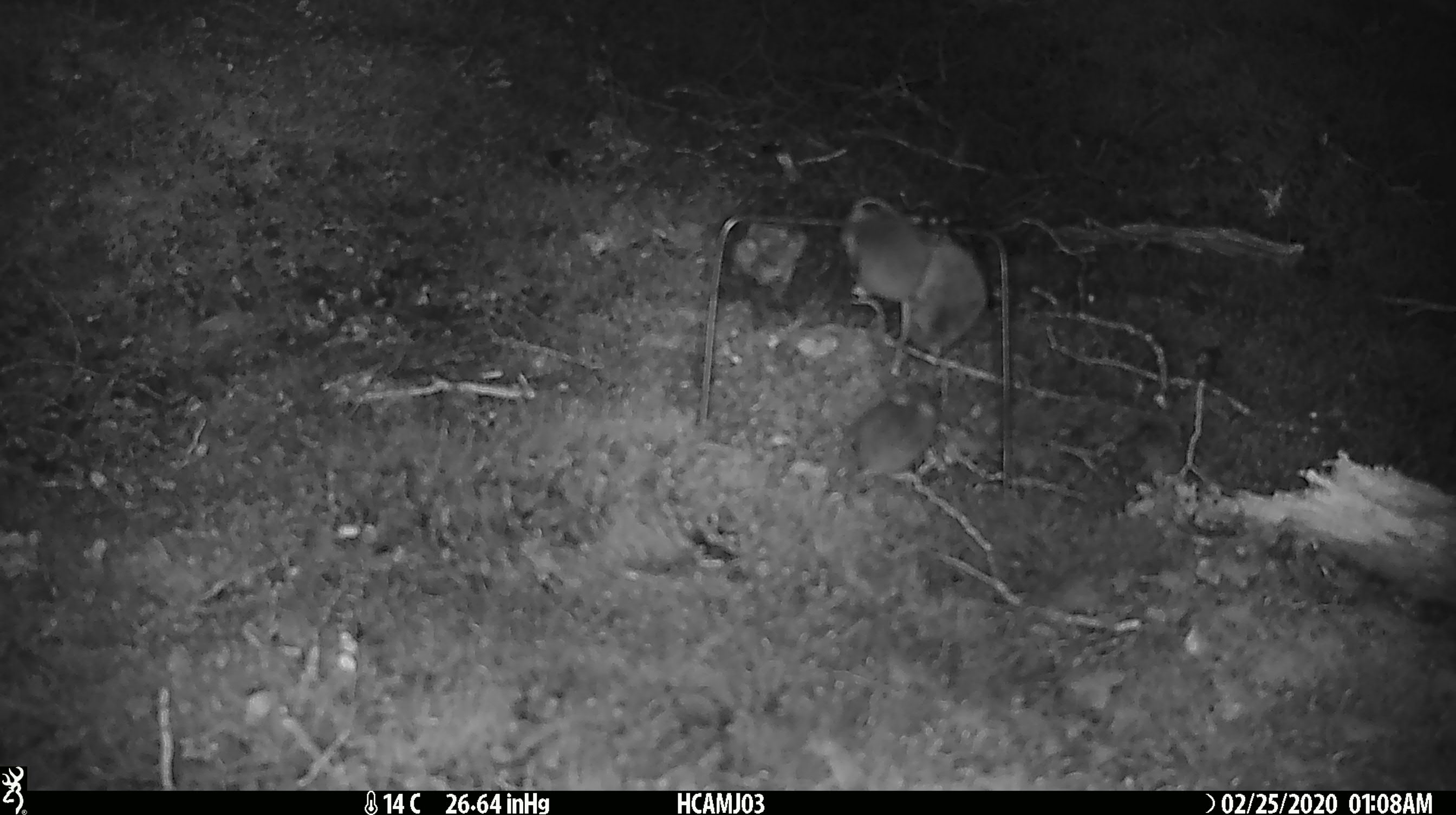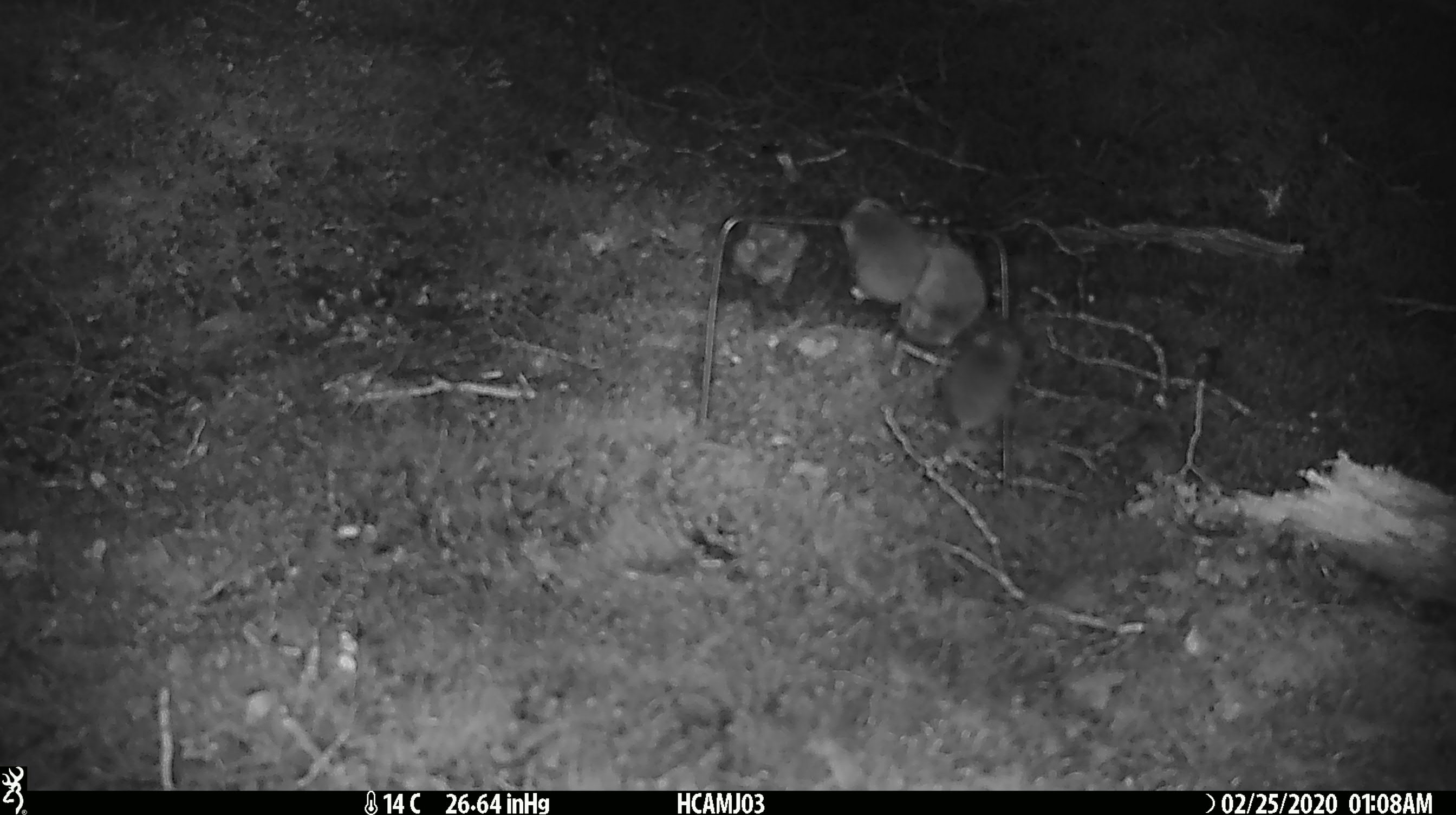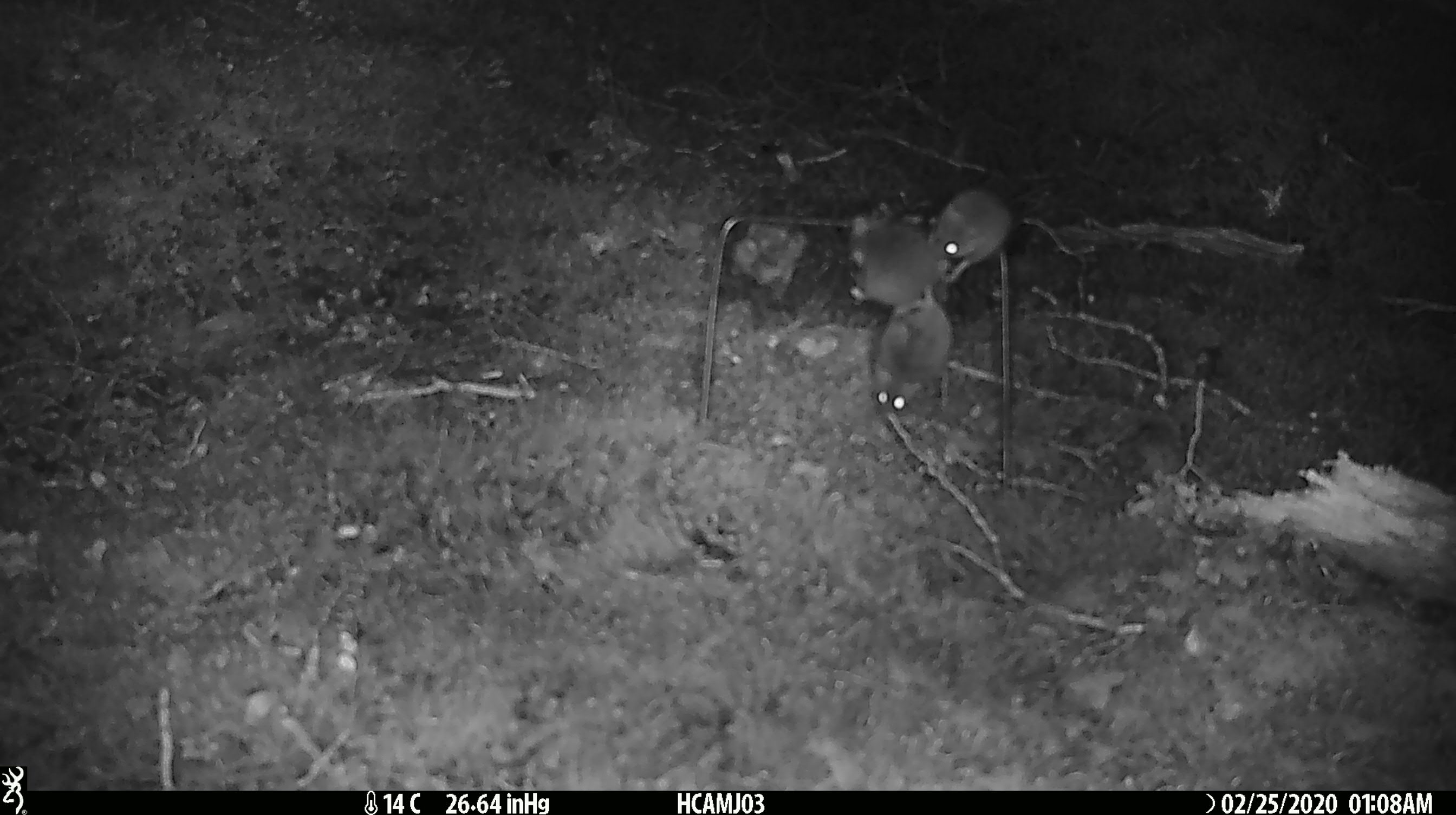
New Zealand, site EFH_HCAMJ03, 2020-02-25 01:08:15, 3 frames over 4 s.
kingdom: Animalia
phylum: Chordata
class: Mammalia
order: Rodentia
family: Muridae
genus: Mus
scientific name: Mus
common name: mouse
Mouse (Mus).